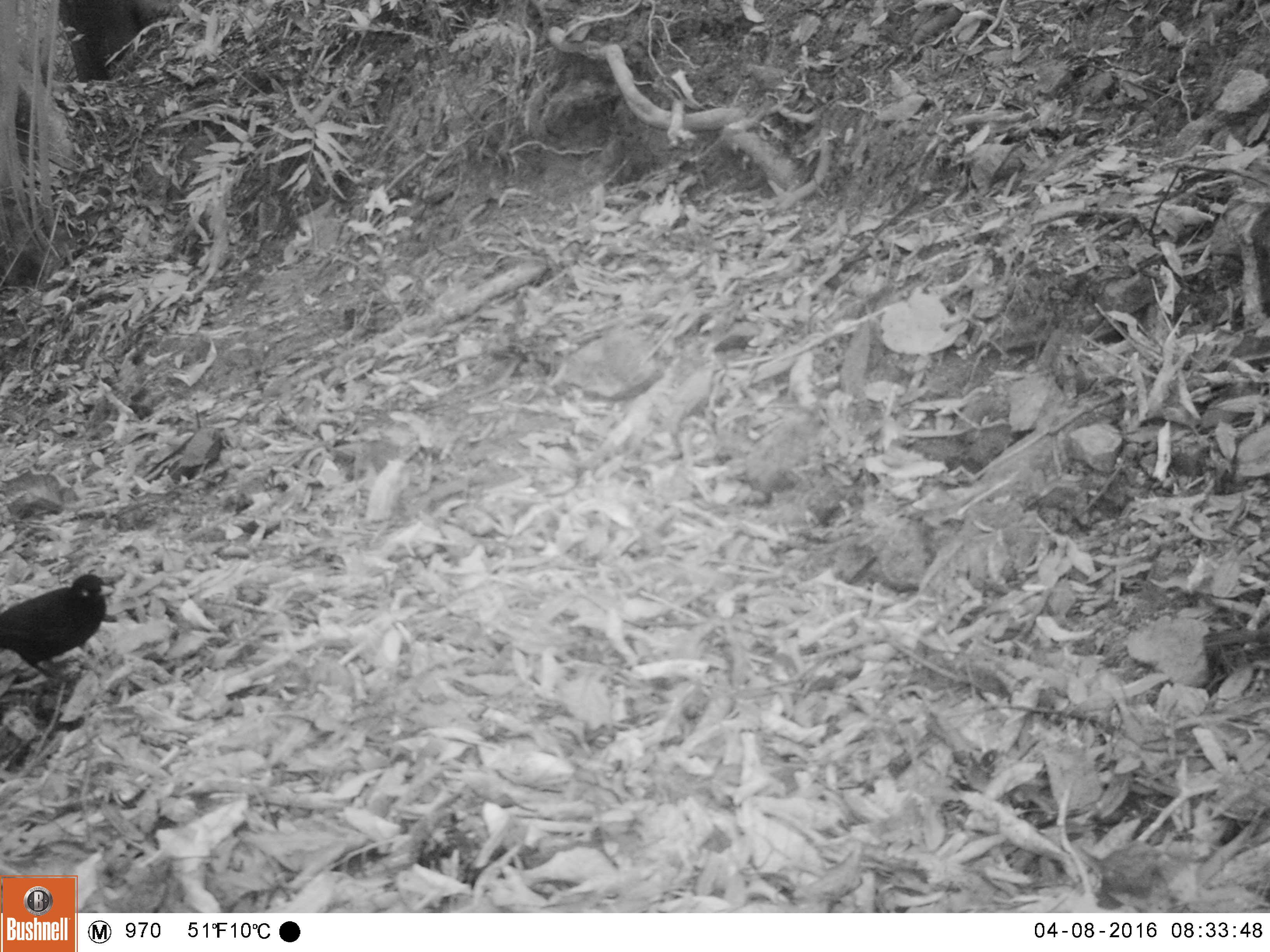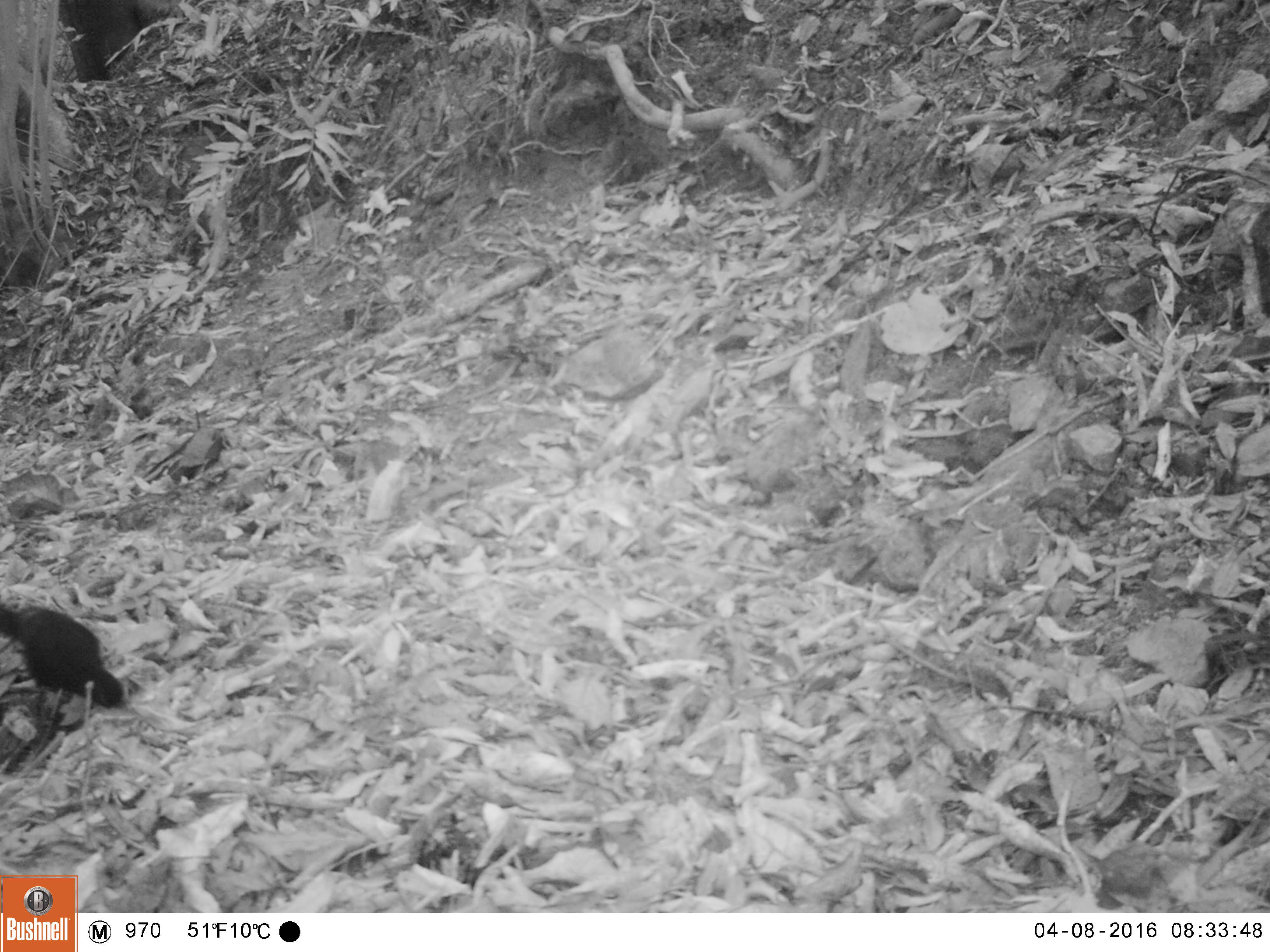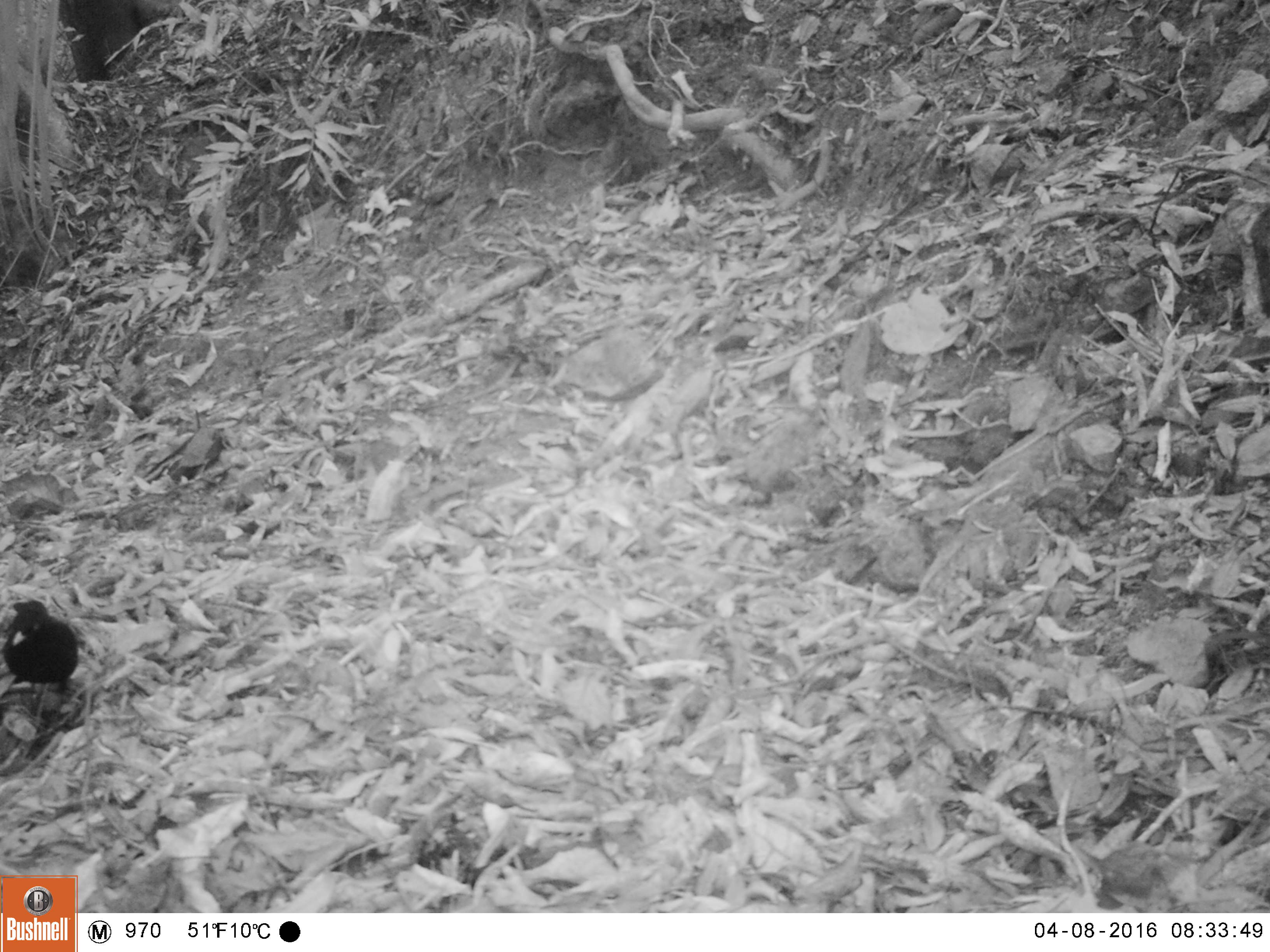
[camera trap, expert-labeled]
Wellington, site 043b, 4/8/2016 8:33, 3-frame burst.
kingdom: Animalia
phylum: Chordata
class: Aves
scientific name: Aves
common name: bird